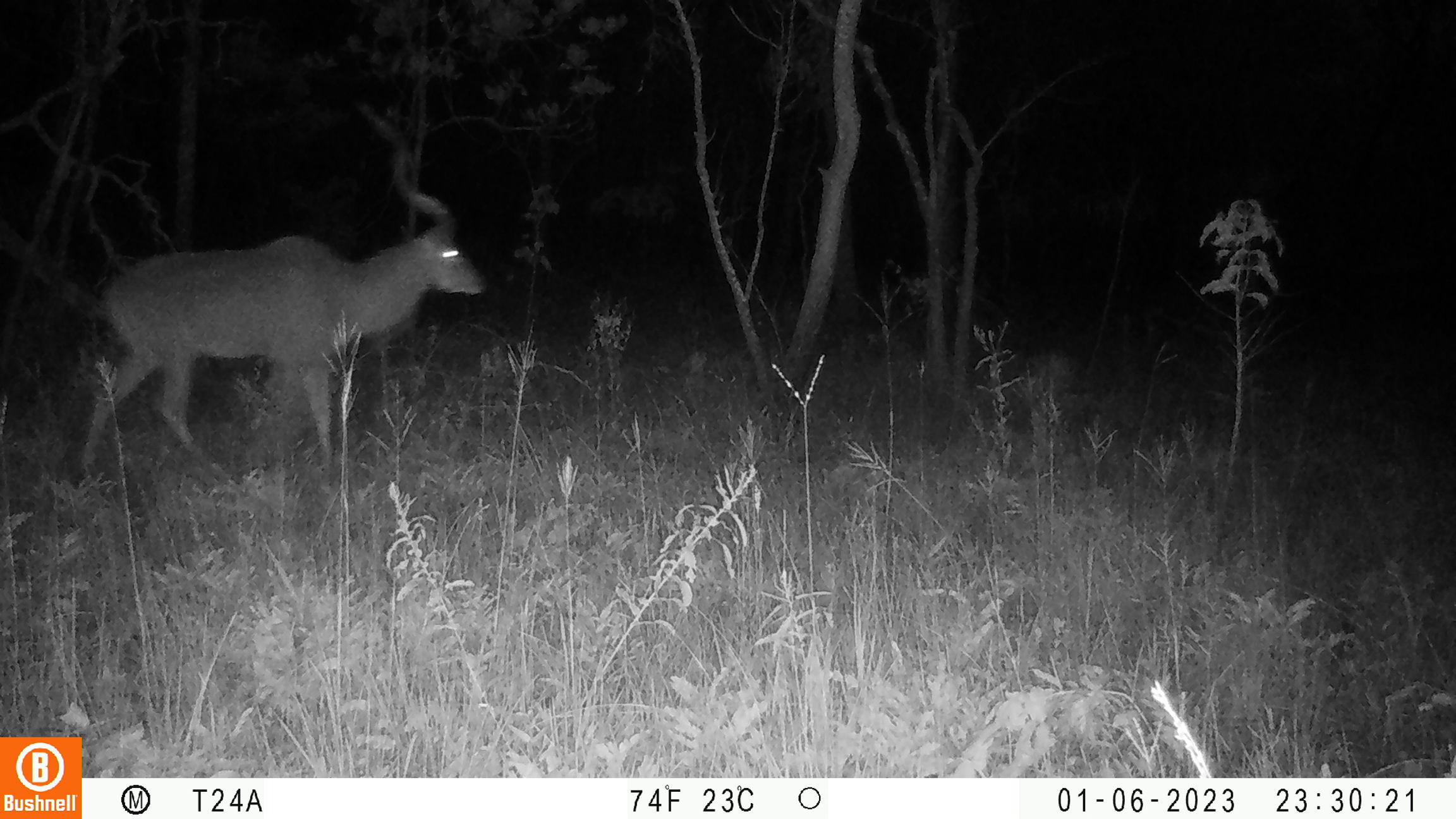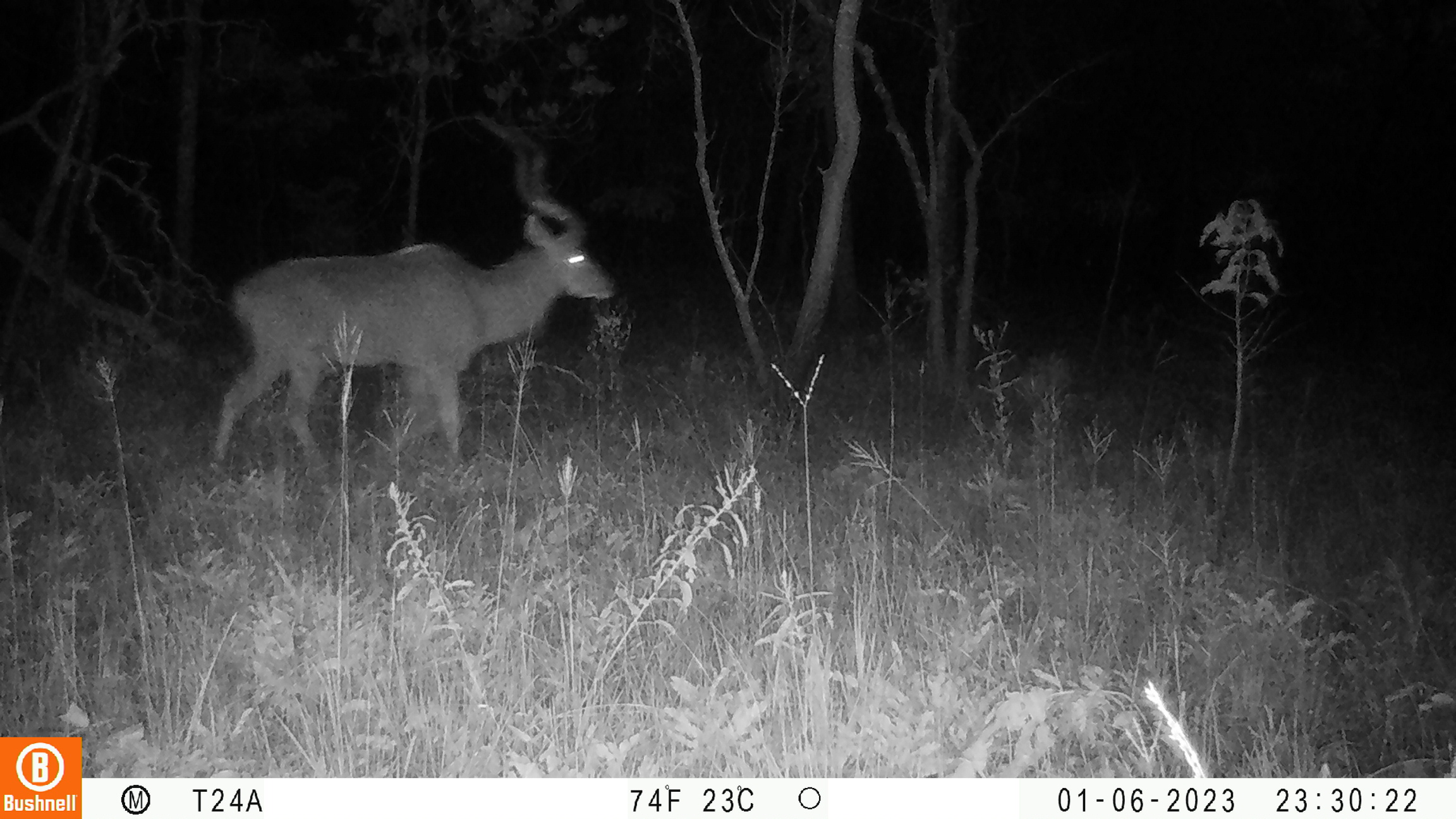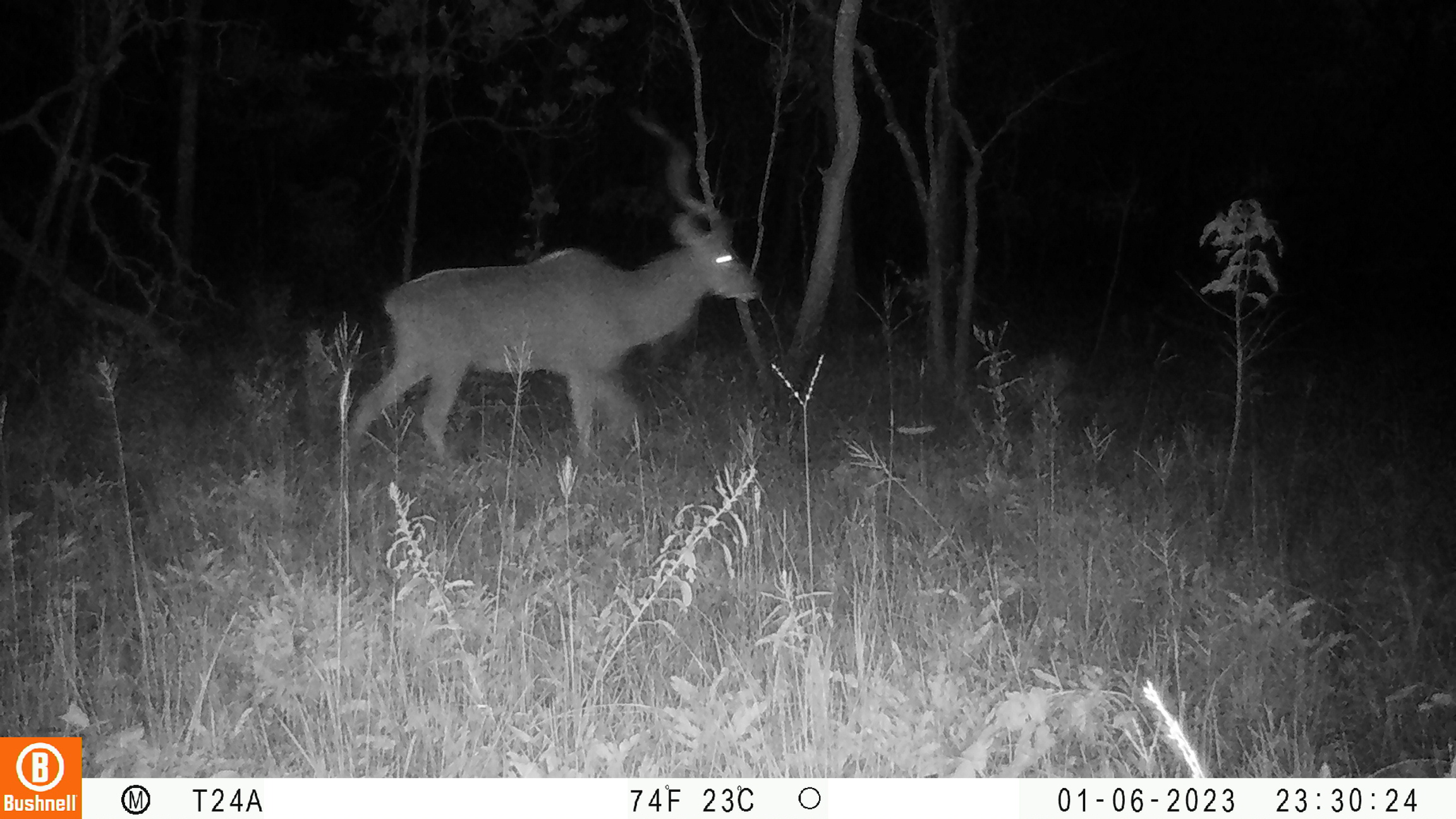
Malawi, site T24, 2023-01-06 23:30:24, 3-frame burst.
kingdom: Animalia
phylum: Chordata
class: Mammalia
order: Artiodactyla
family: Bovidae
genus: Tragelaphus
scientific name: Tragelaphus strepsiceros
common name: greater kudu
Greater kudu (Tragelaphus strepsiceros), count 1.